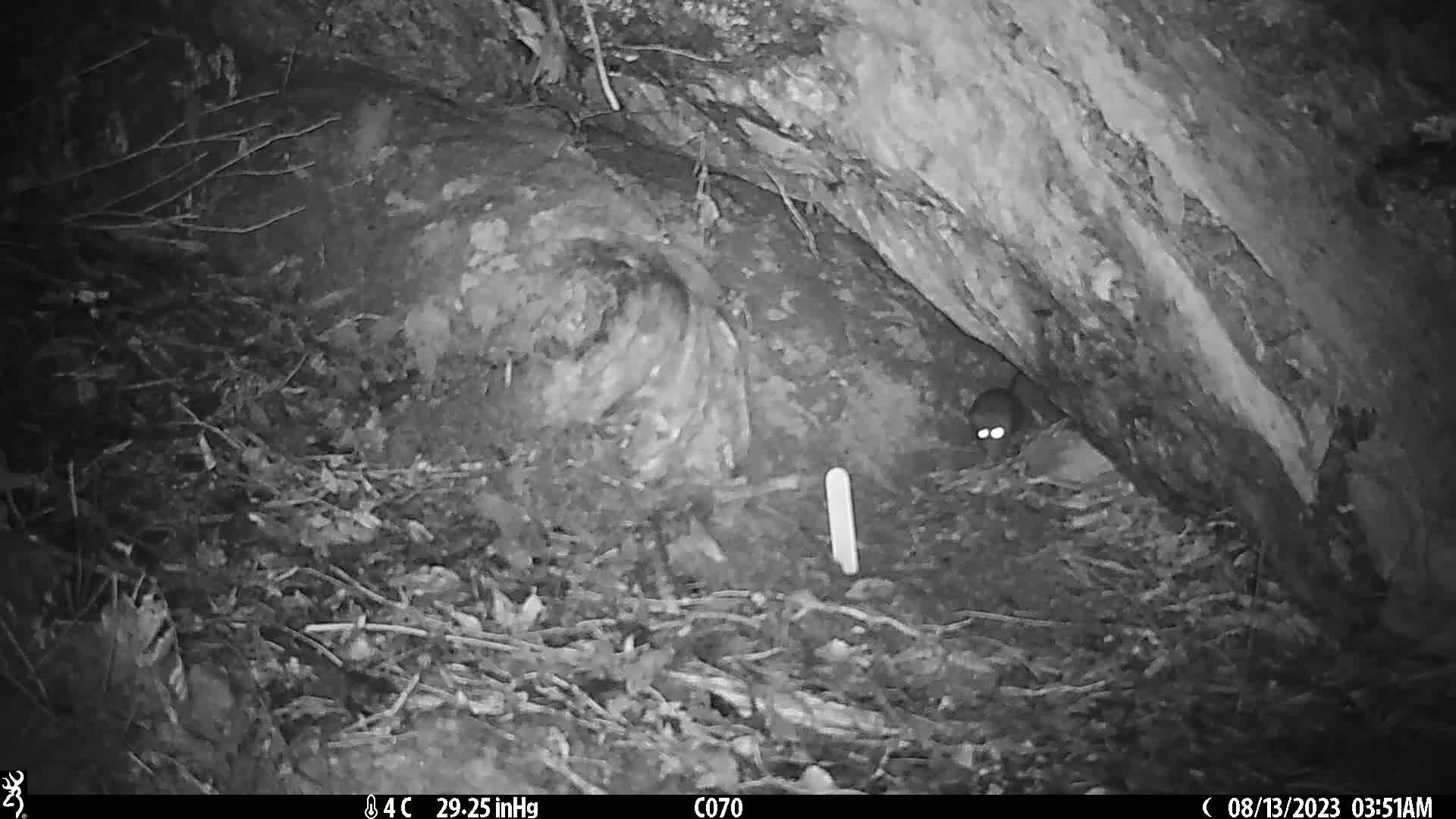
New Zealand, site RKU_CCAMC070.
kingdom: Animalia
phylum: Chordata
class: Mammalia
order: Rodentia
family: Muridae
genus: Rattus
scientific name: Rattus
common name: rat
Rat (Rattus).